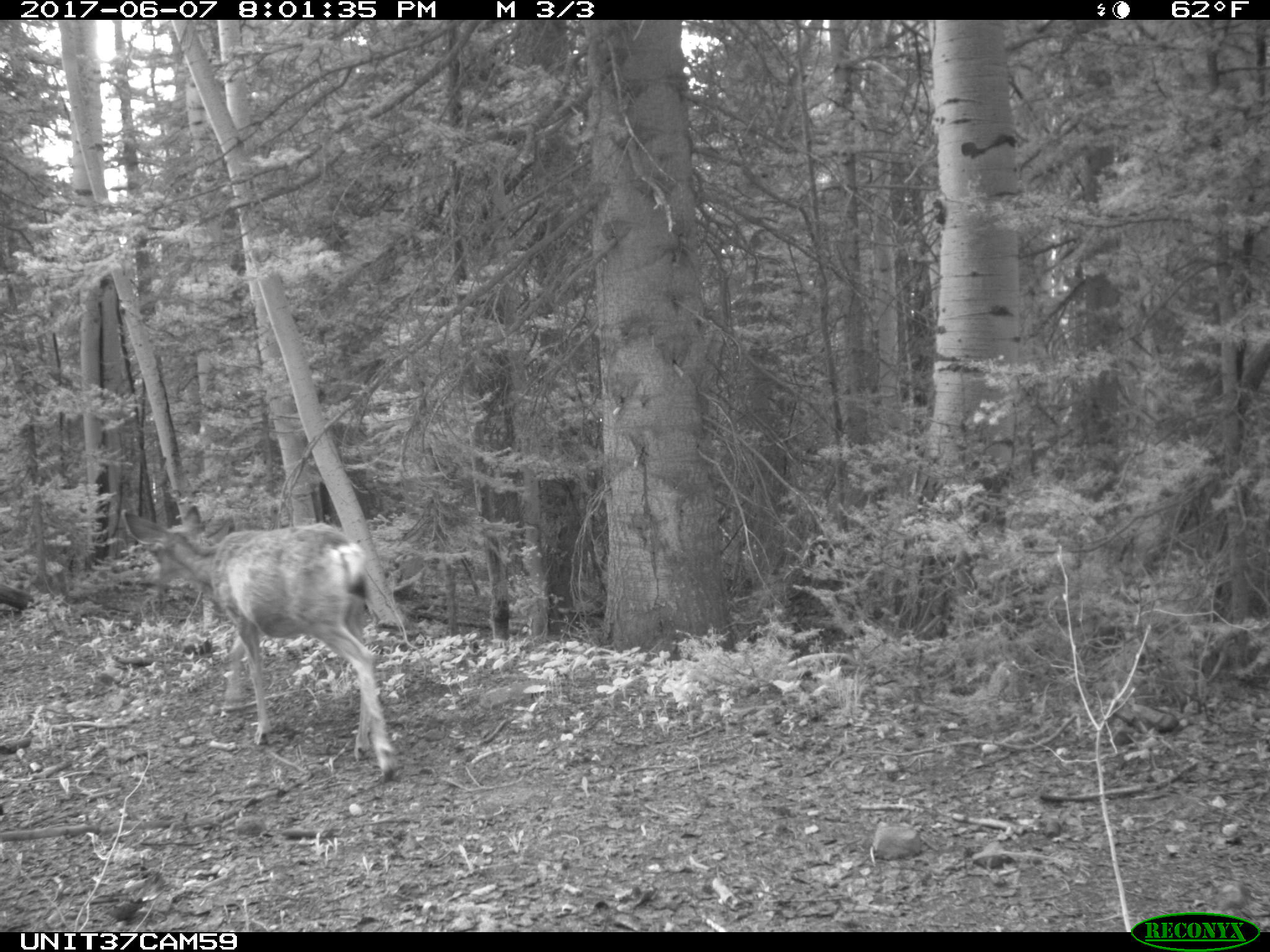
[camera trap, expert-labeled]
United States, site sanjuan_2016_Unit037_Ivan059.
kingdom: Animalia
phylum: Chordata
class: Mammalia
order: Artiodactyla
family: Cervidae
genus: Odocoileus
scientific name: Odocoileus hemionus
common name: mule deer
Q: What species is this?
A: Odocoileus hemionus (mule deer).